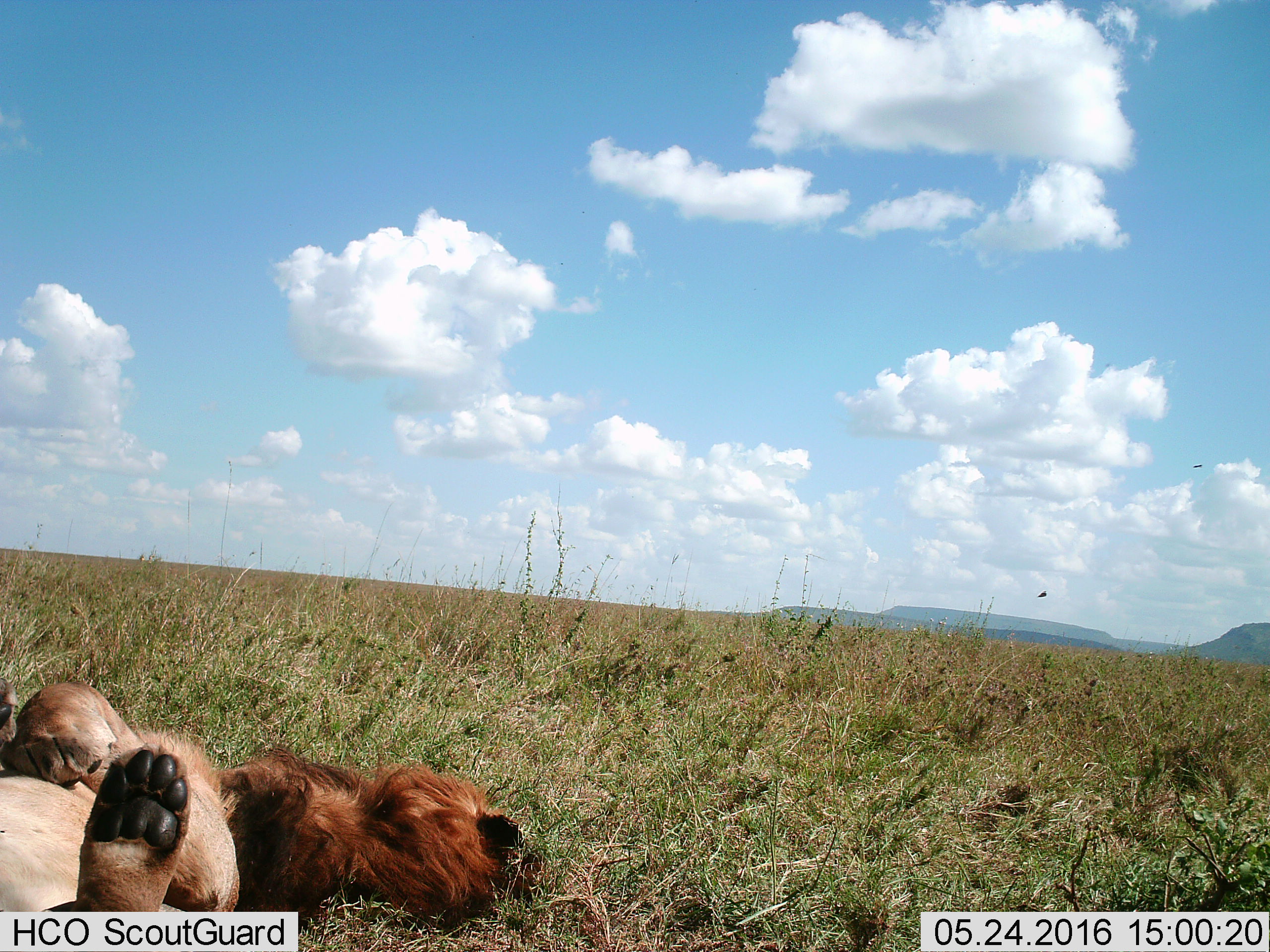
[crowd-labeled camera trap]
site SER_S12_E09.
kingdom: Animalia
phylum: Chordata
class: Mammalia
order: Carnivora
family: Felidae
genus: Panthera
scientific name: Panthera leo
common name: lion male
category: lionmale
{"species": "lionmale (lion male) (Panthera leo)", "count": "2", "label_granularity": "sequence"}